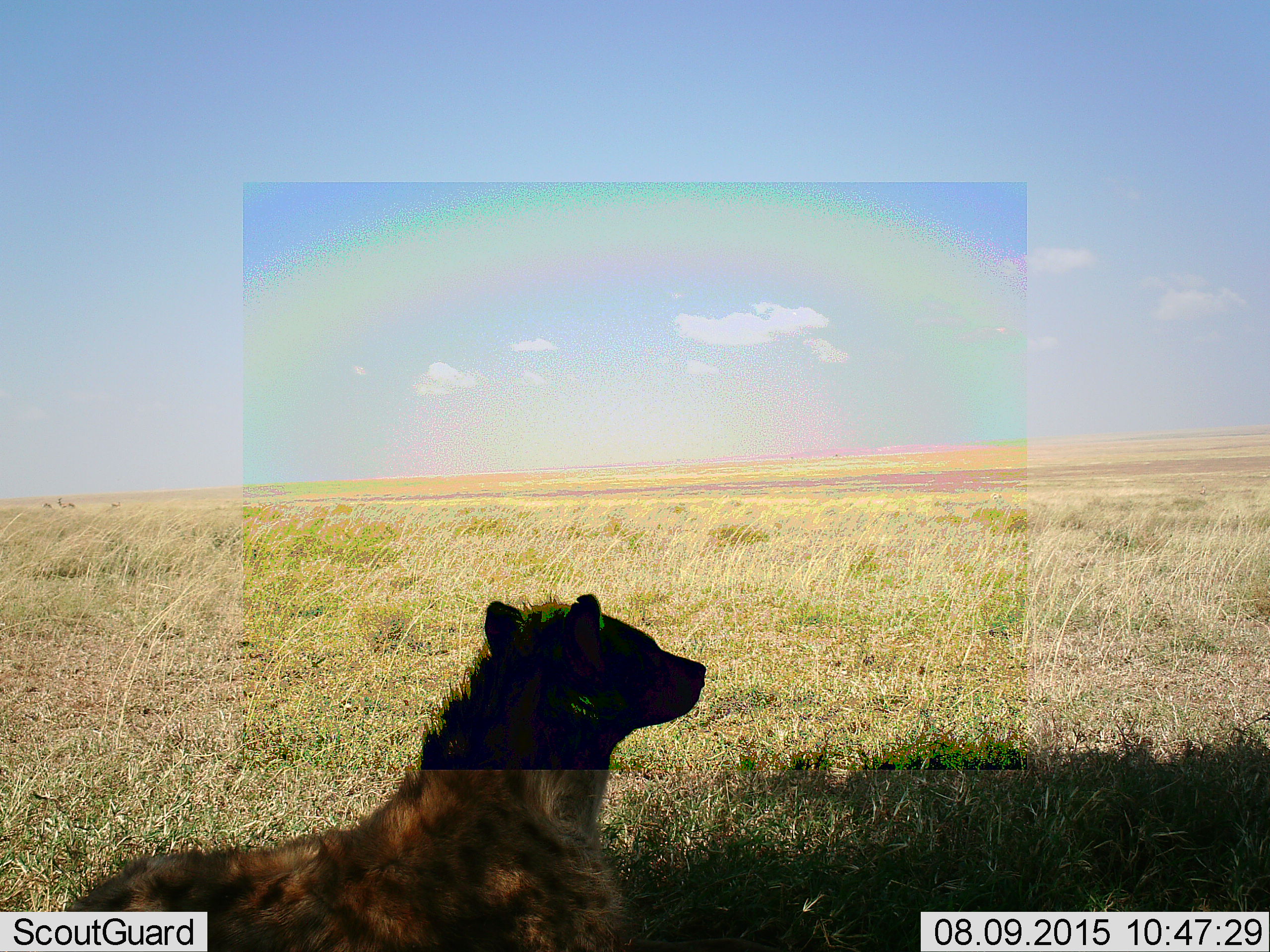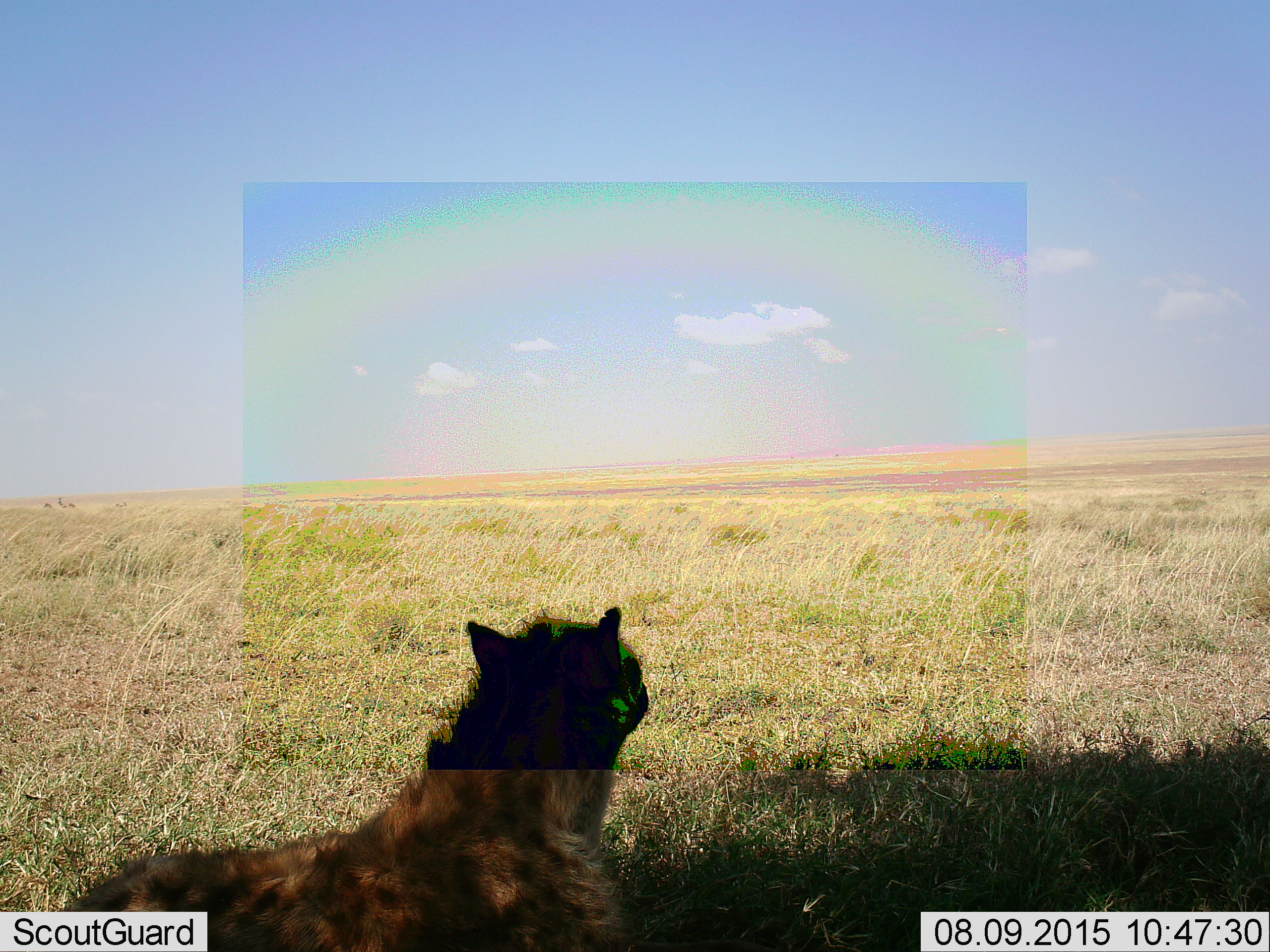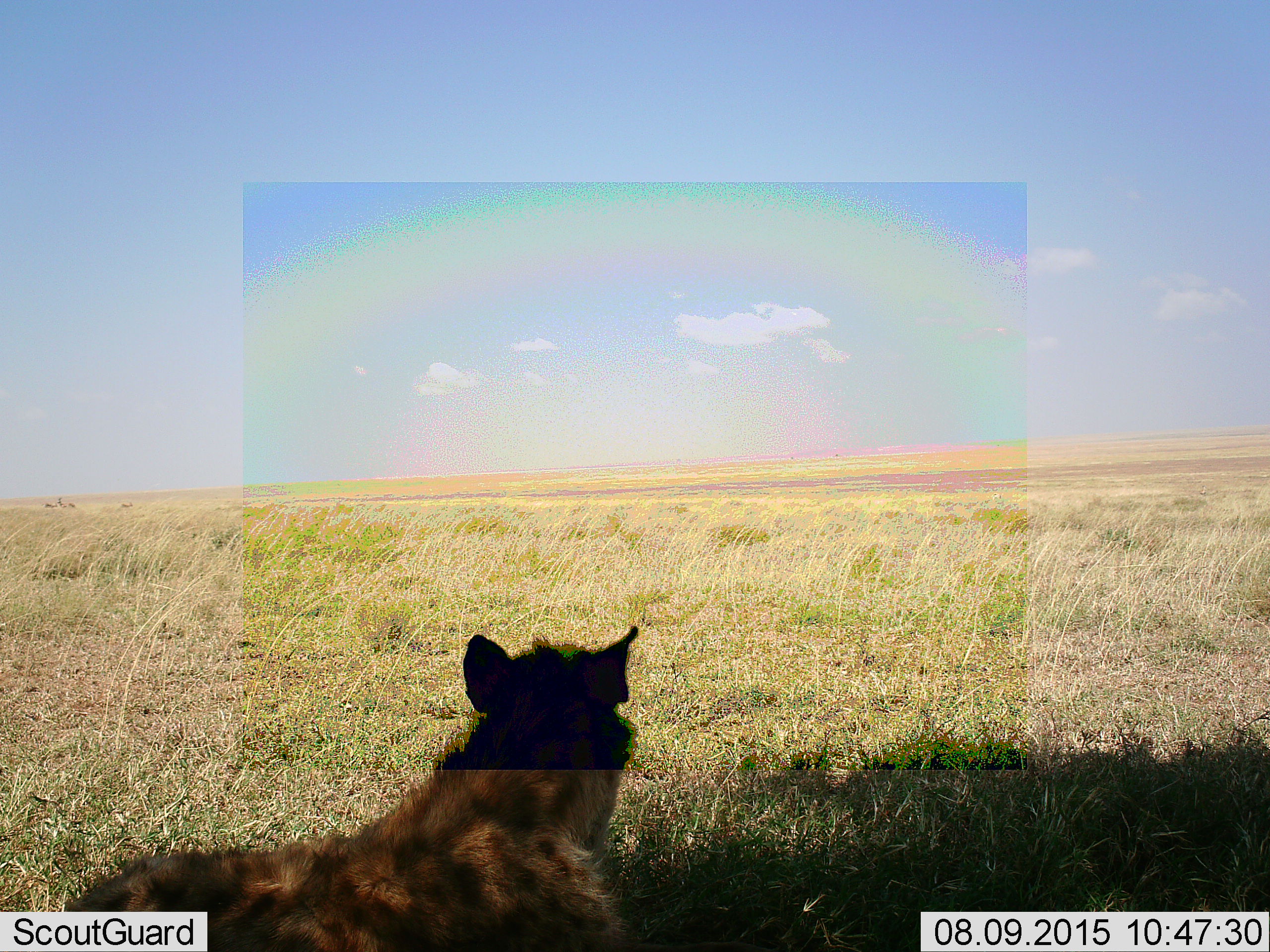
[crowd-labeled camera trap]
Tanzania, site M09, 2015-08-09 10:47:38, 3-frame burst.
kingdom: Animalia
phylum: Chordata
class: Mammalia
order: Carnivora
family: Hyaenidae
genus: Crocuta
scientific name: Crocuta crocuta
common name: spotted hyena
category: hyenaspotted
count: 1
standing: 0%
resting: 86%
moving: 0%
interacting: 14%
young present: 0%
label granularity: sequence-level